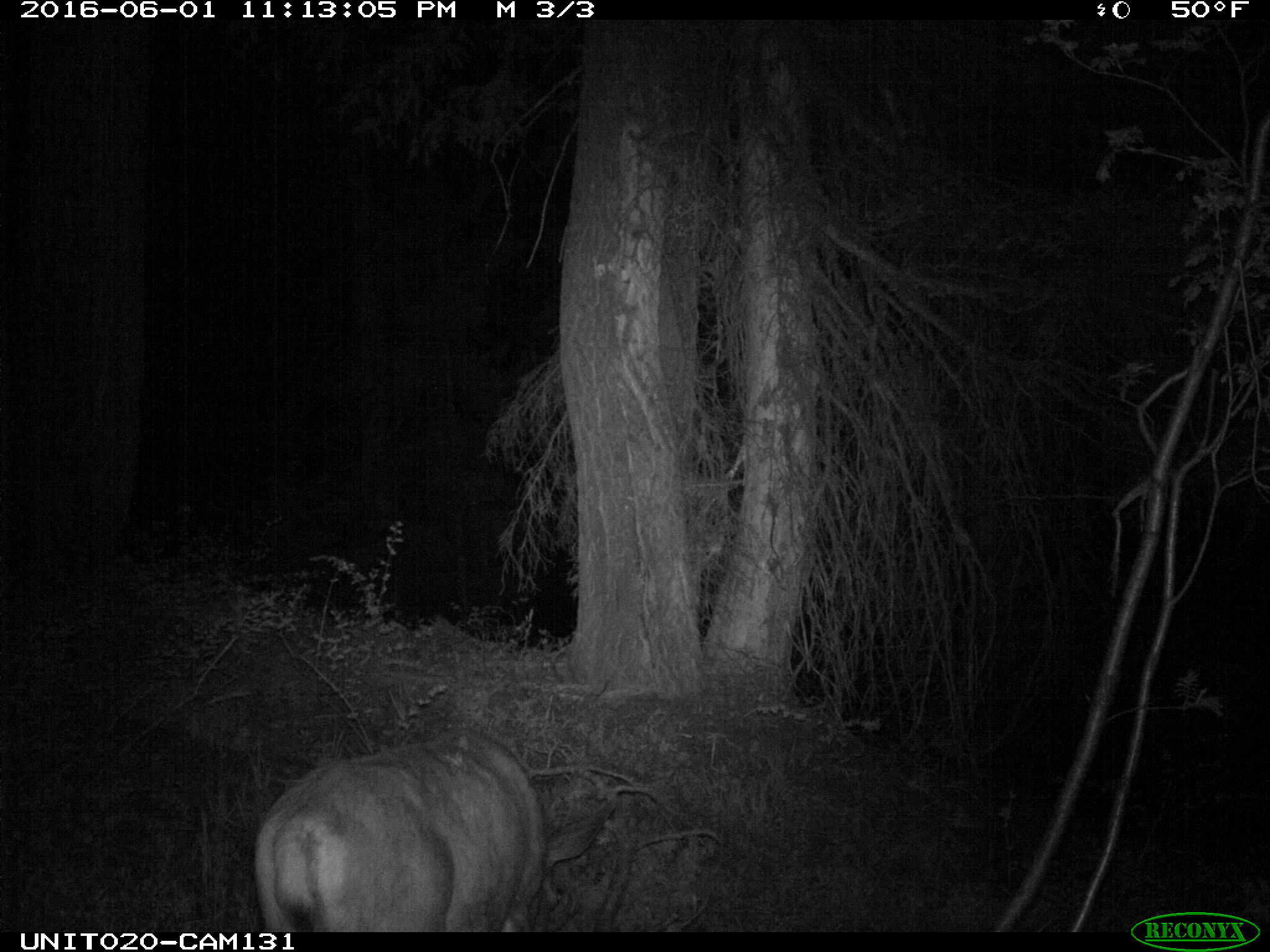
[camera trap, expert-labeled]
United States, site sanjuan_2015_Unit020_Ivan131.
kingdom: Animalia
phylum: Chordata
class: Mammalia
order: Artiodactyla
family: Cervidae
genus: Odocoileus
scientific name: Odocoileus hemionus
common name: mule deer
Odocoileus hemionus (mule deer).